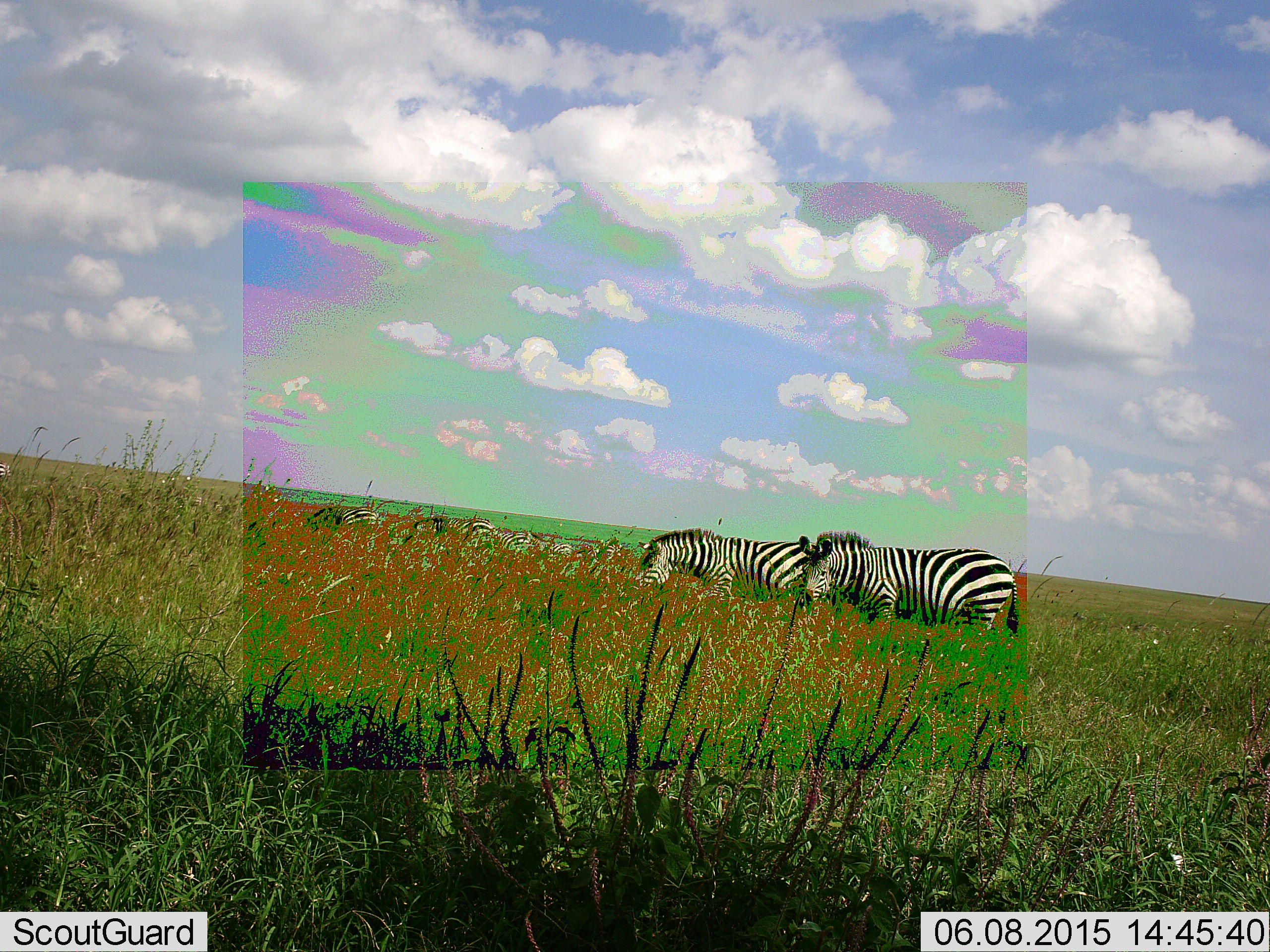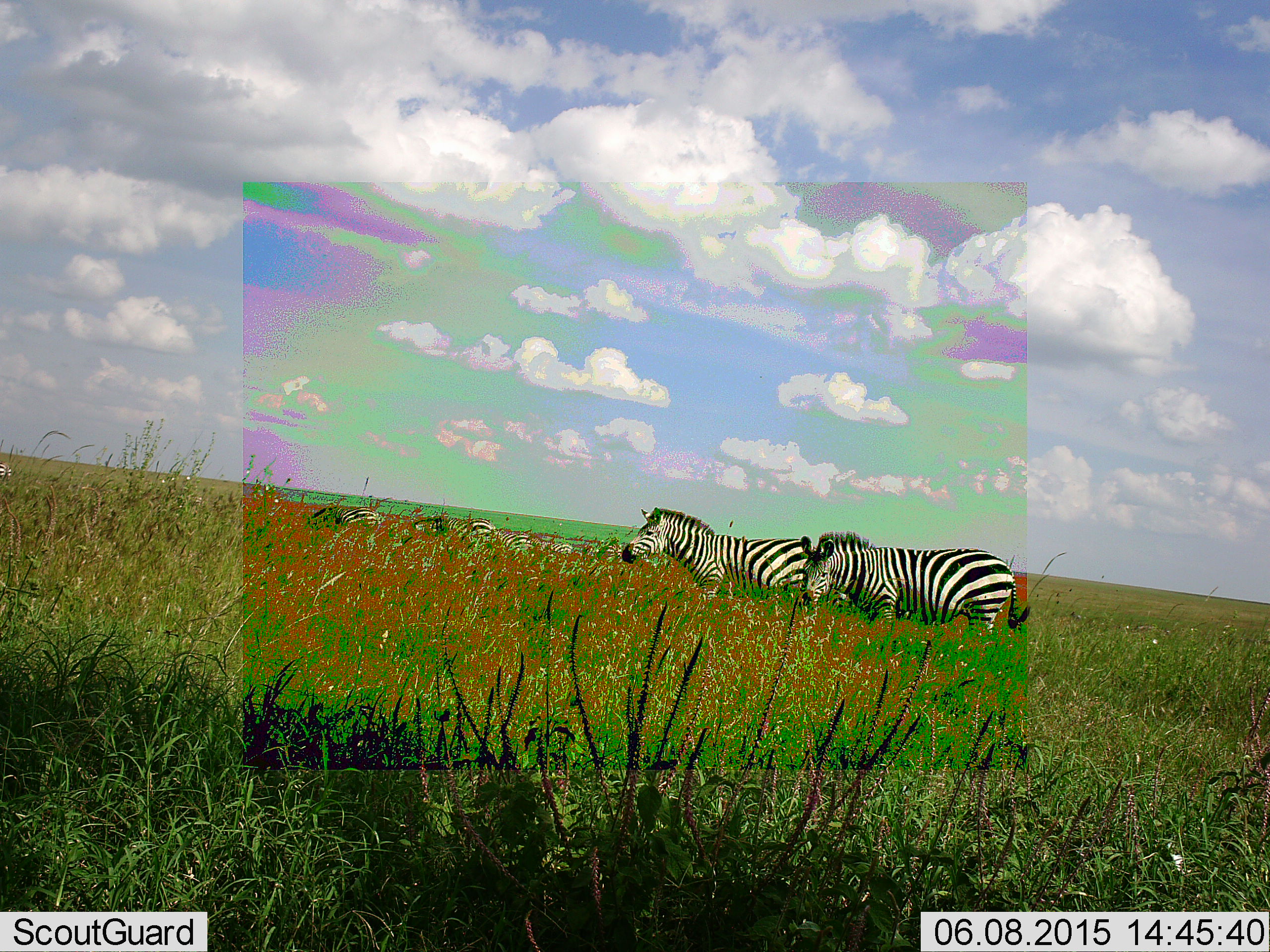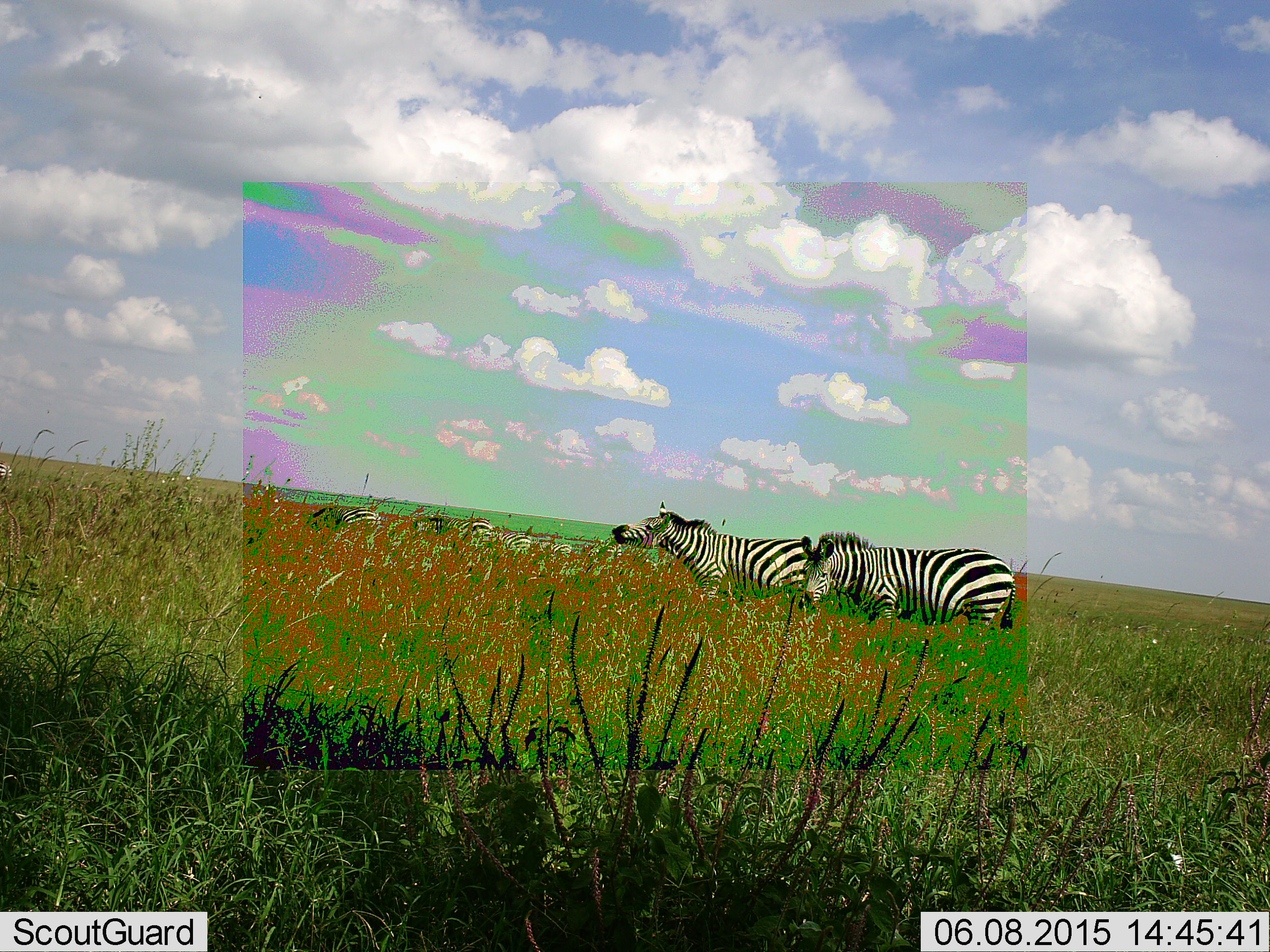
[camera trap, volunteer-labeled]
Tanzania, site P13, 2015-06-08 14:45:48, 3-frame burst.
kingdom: Animalia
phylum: Chordata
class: Mammalia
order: Perissodactyla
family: Equidae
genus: Equus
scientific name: Equus quagga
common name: plains zebra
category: zebra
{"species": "zebra (plains zebra) (Equus quagga)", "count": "5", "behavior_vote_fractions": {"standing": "100%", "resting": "0%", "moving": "20%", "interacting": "0%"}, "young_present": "0%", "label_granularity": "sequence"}